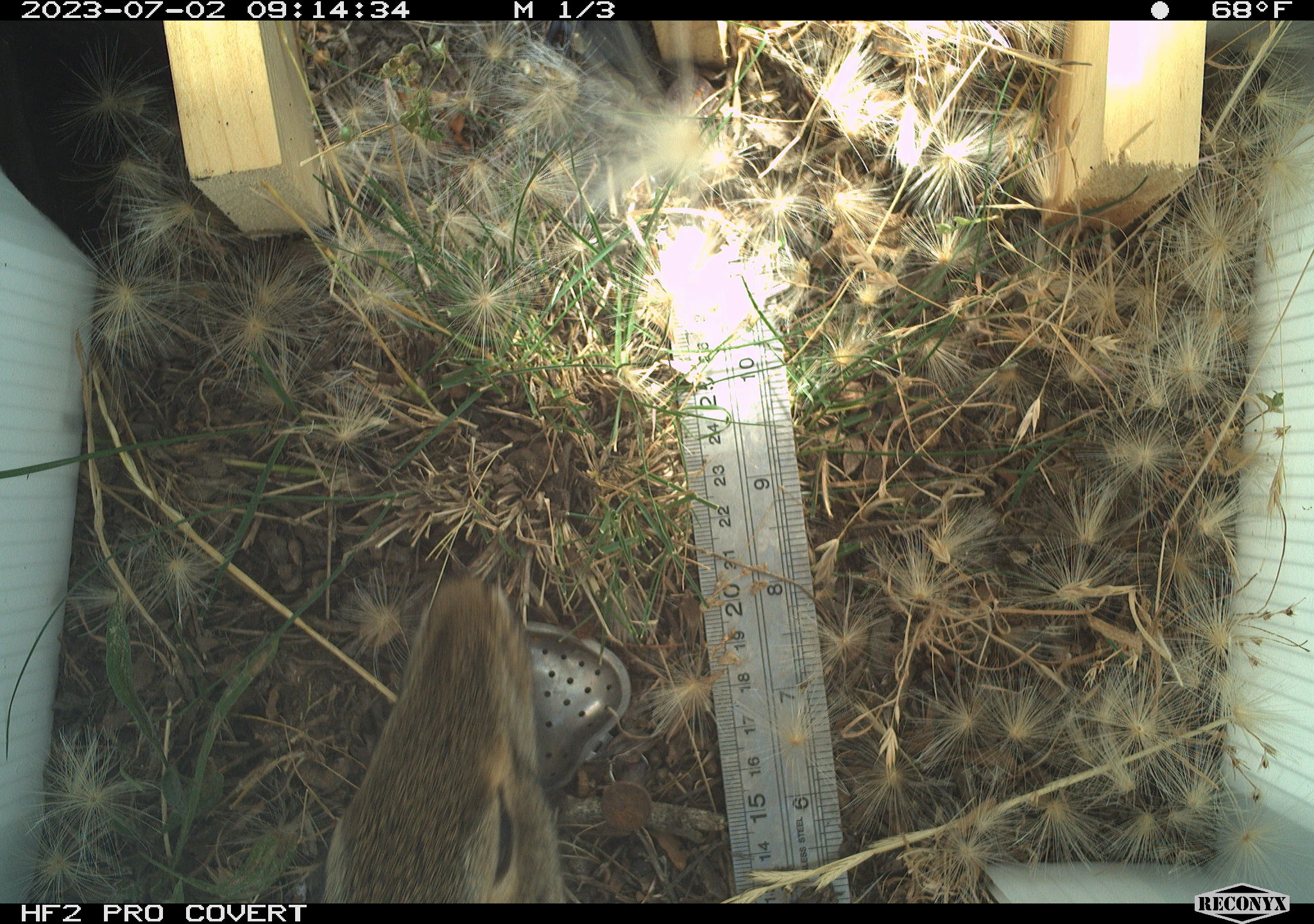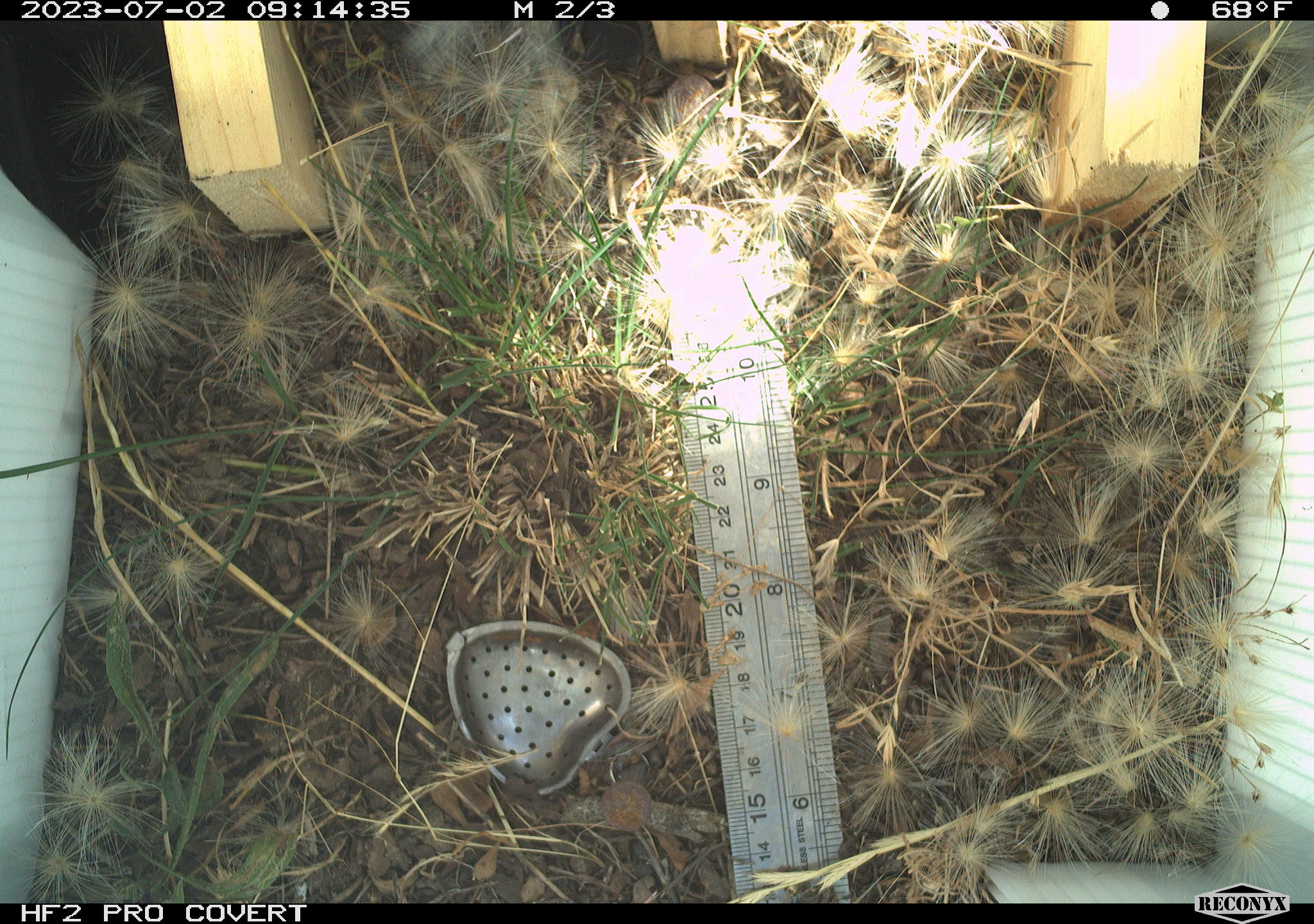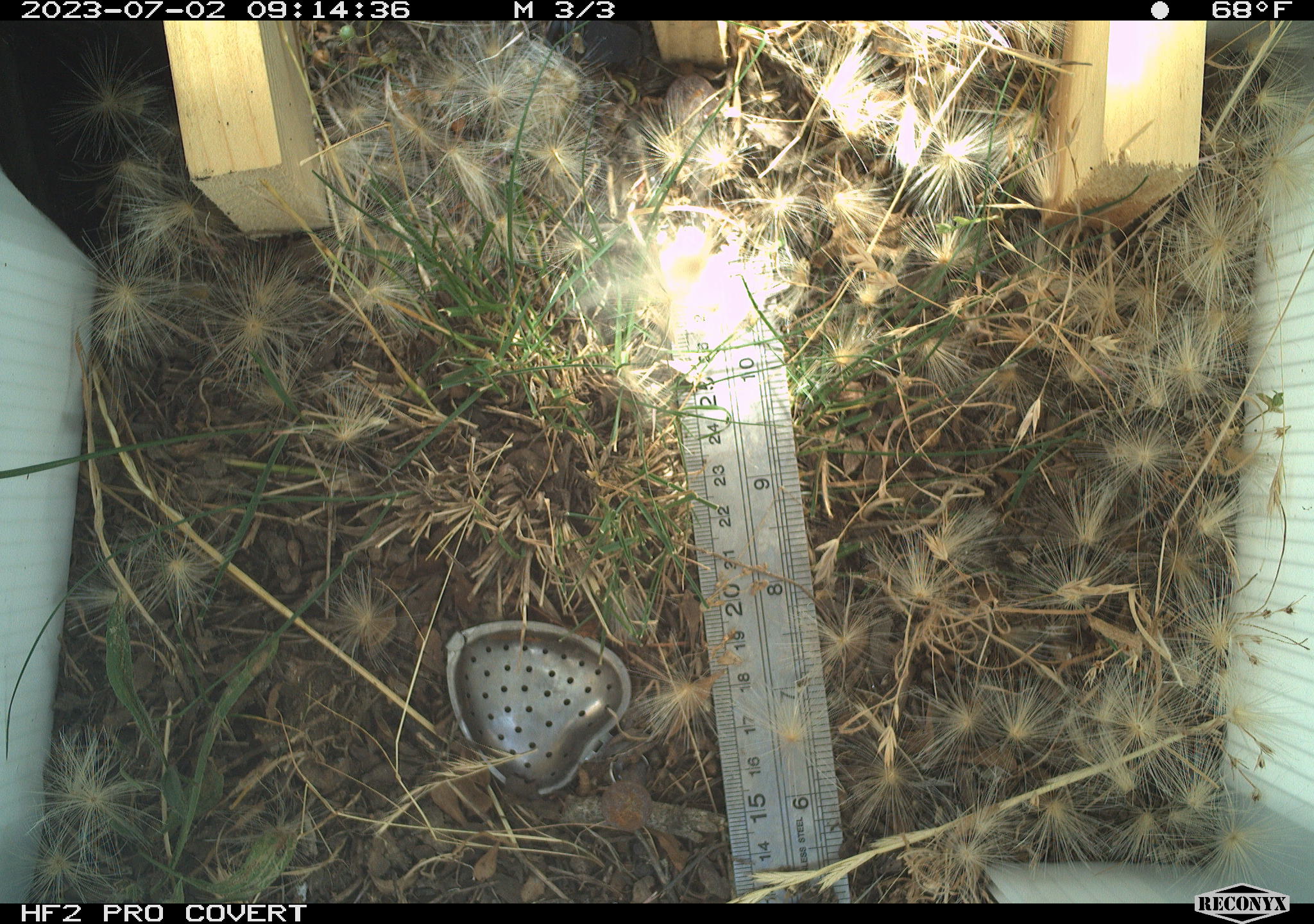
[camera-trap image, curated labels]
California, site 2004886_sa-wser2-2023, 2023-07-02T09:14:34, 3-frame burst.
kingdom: Animalia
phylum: Chordata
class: Mammalia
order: Lagomorpha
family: Leporidae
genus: Sylvilagus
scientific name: Sylvilagus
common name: cottontail rabbits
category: sylvilagus species